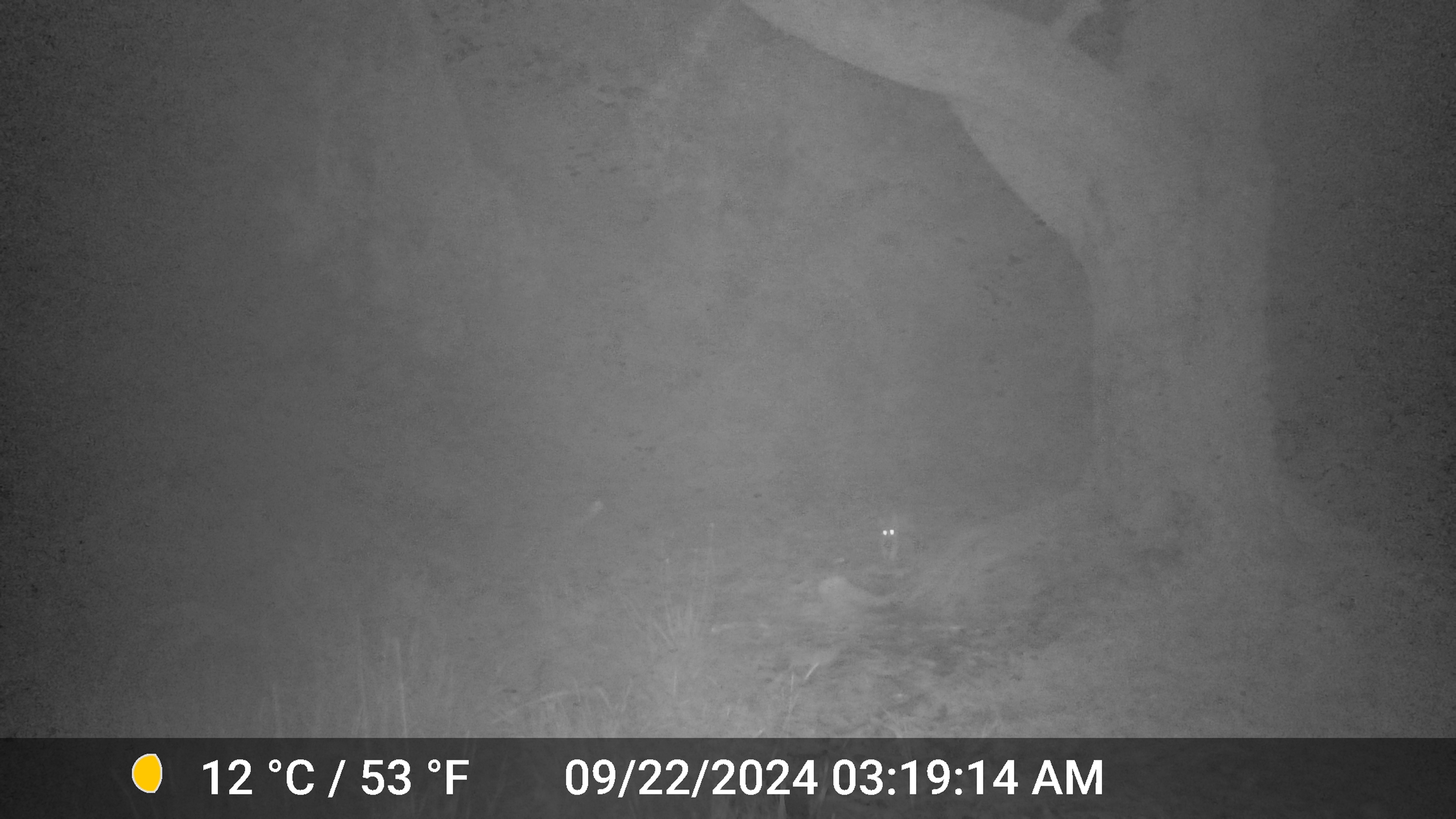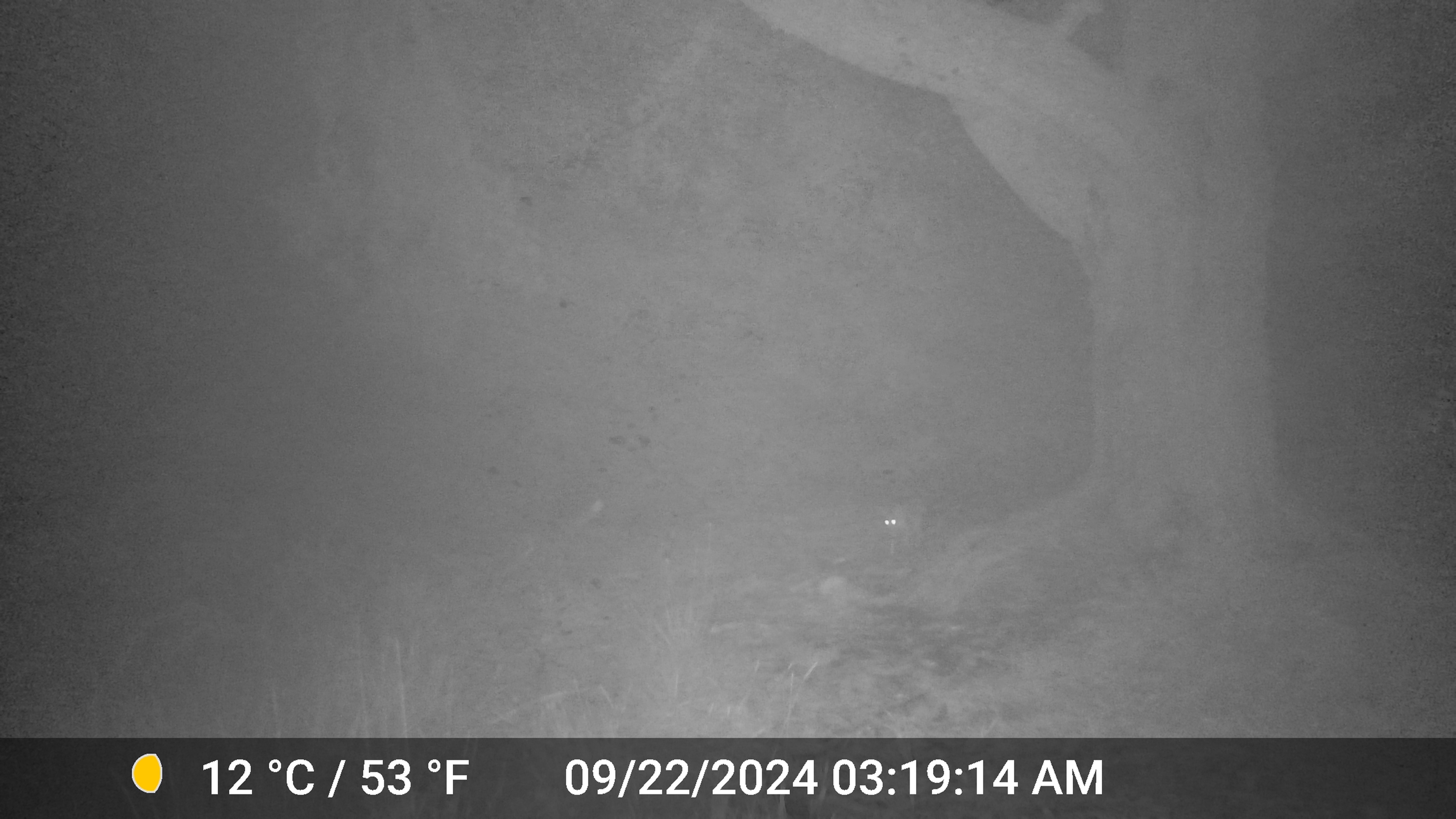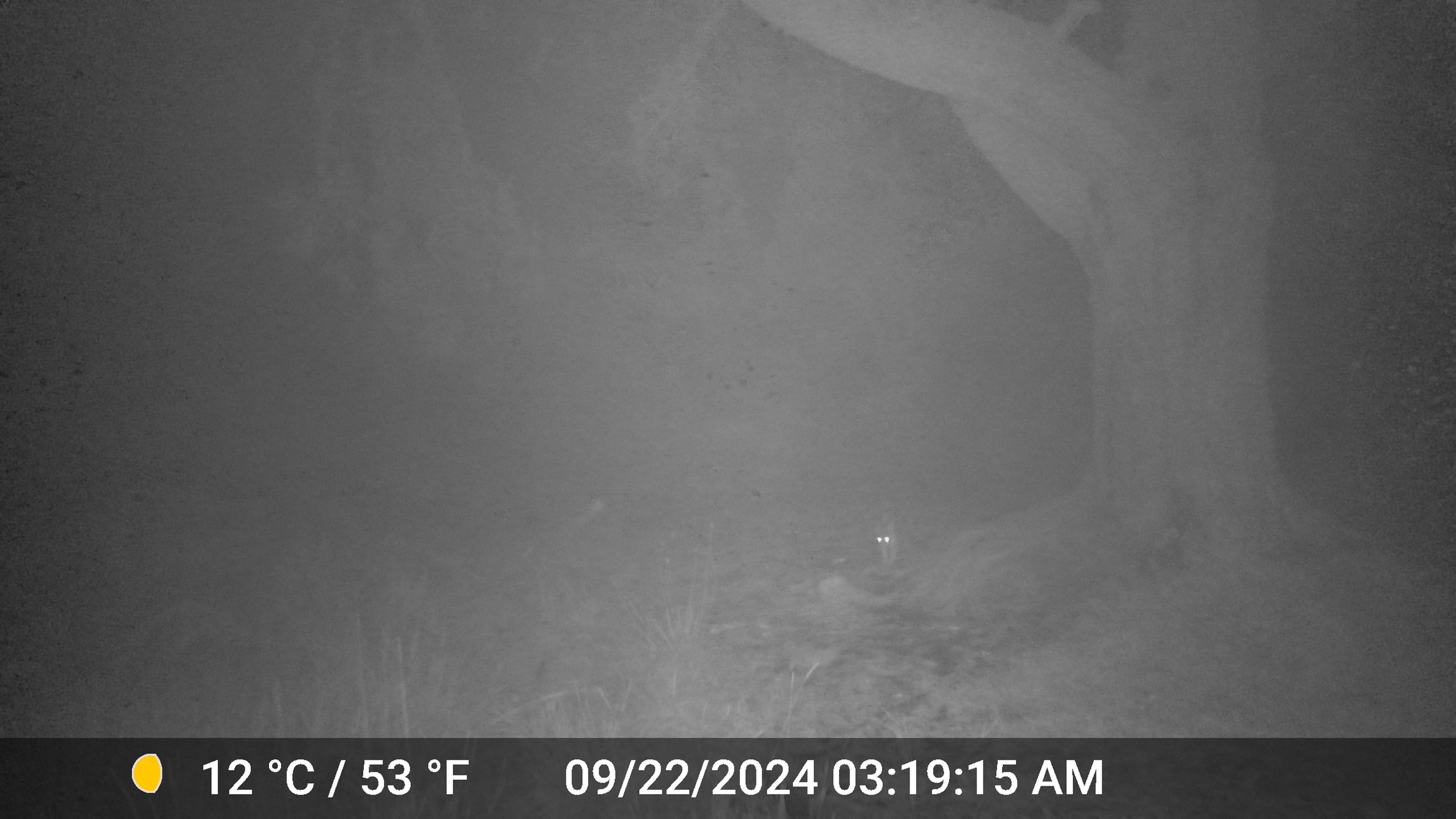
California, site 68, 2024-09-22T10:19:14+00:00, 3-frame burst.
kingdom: Animalia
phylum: Chordata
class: Mammalia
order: Carnivora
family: Felidae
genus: Lynx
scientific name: Lynx rufus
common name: bobcat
Bobcat (Lynx rufus).